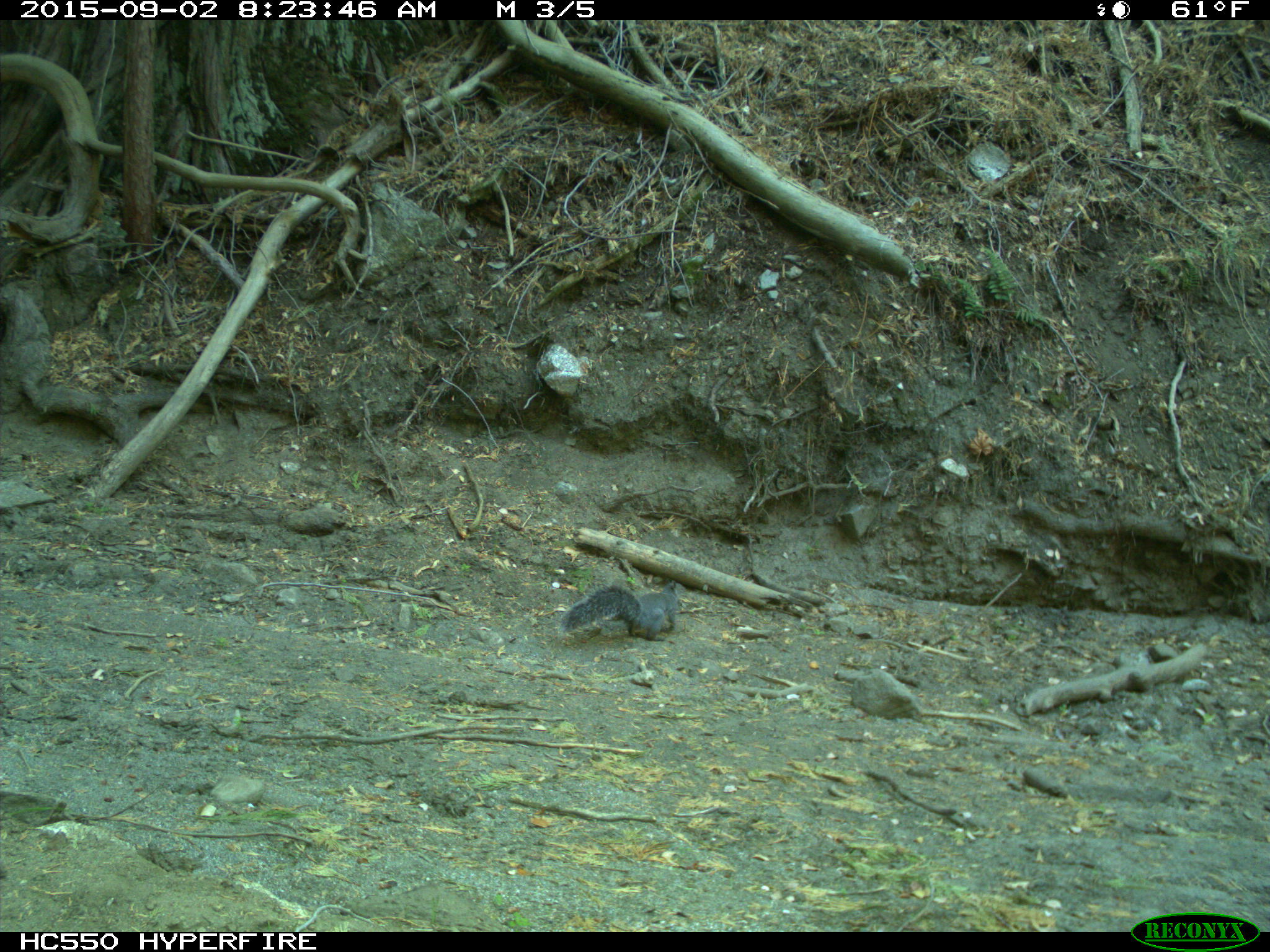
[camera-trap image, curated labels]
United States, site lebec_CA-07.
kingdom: Animalia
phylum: Chordata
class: Mammalia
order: Rodentia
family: Sciuridae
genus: Sciurus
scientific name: Sciurus carolinensis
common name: eastern gray squirrel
Sciurus carolinensis (eastern gray squirrel).